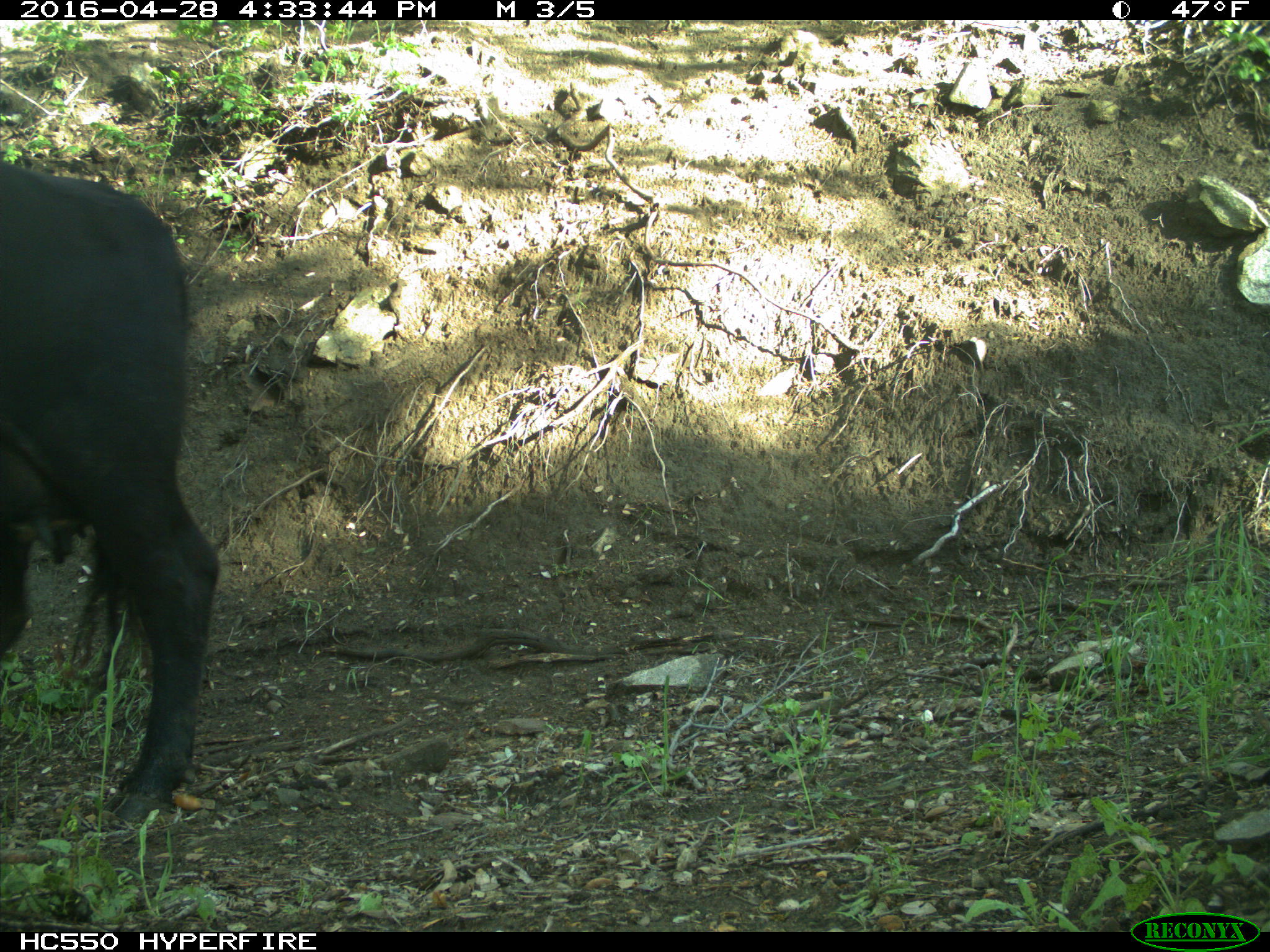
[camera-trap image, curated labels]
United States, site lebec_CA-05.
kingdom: Animalia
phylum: Chordata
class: Mammalia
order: Artiodactyla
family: Bovidae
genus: Bos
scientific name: Bos taurus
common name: domestic cow